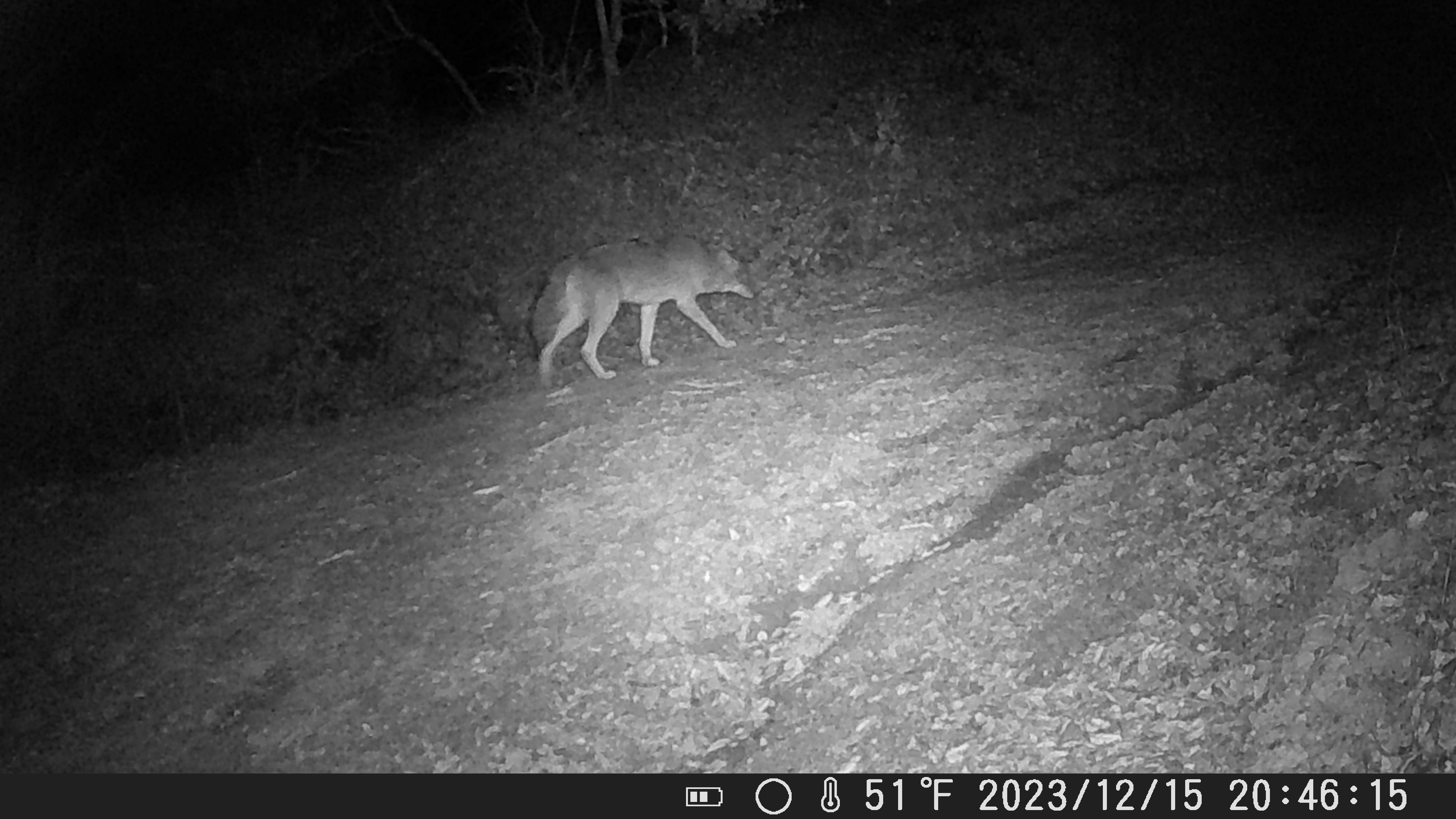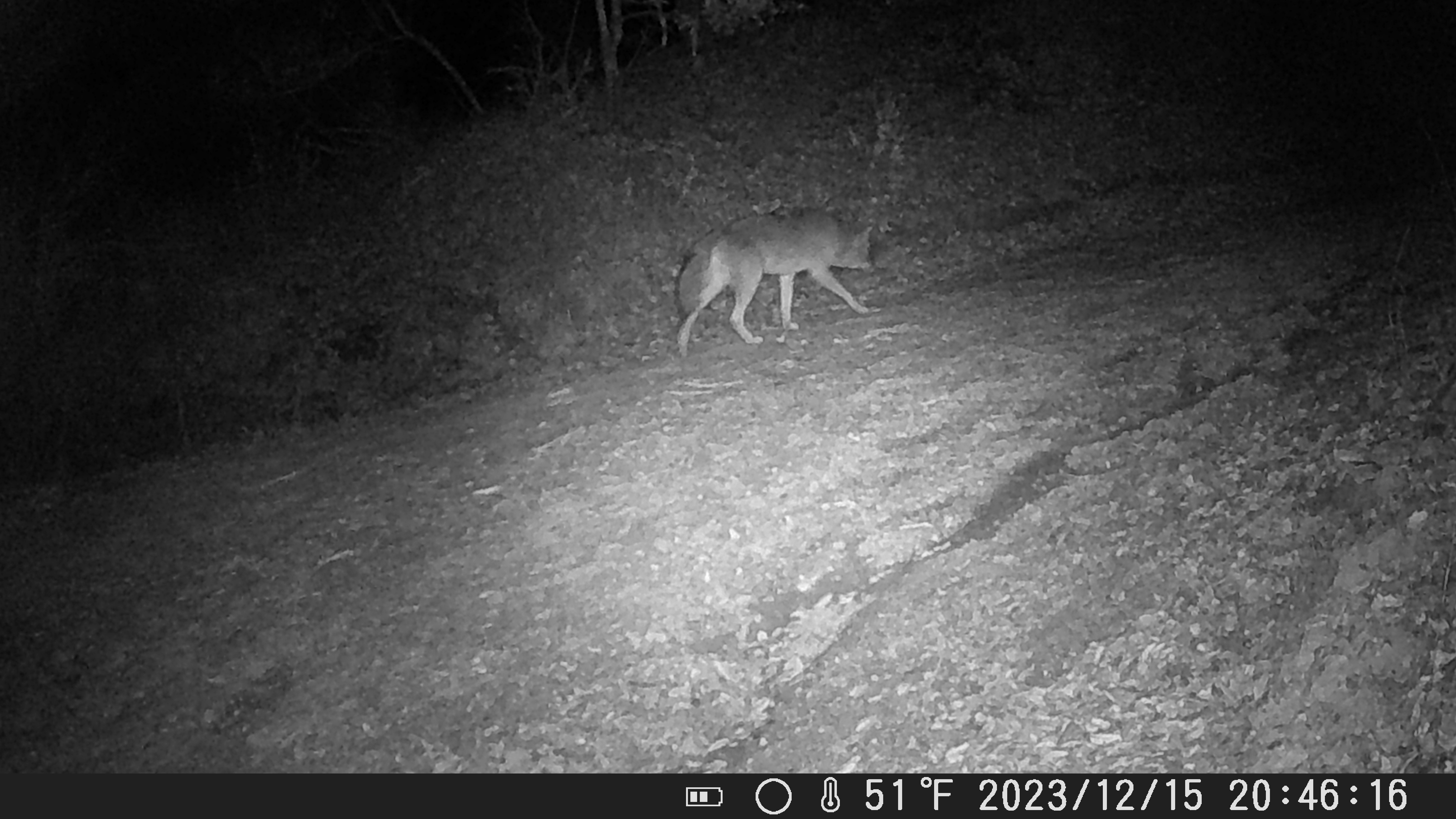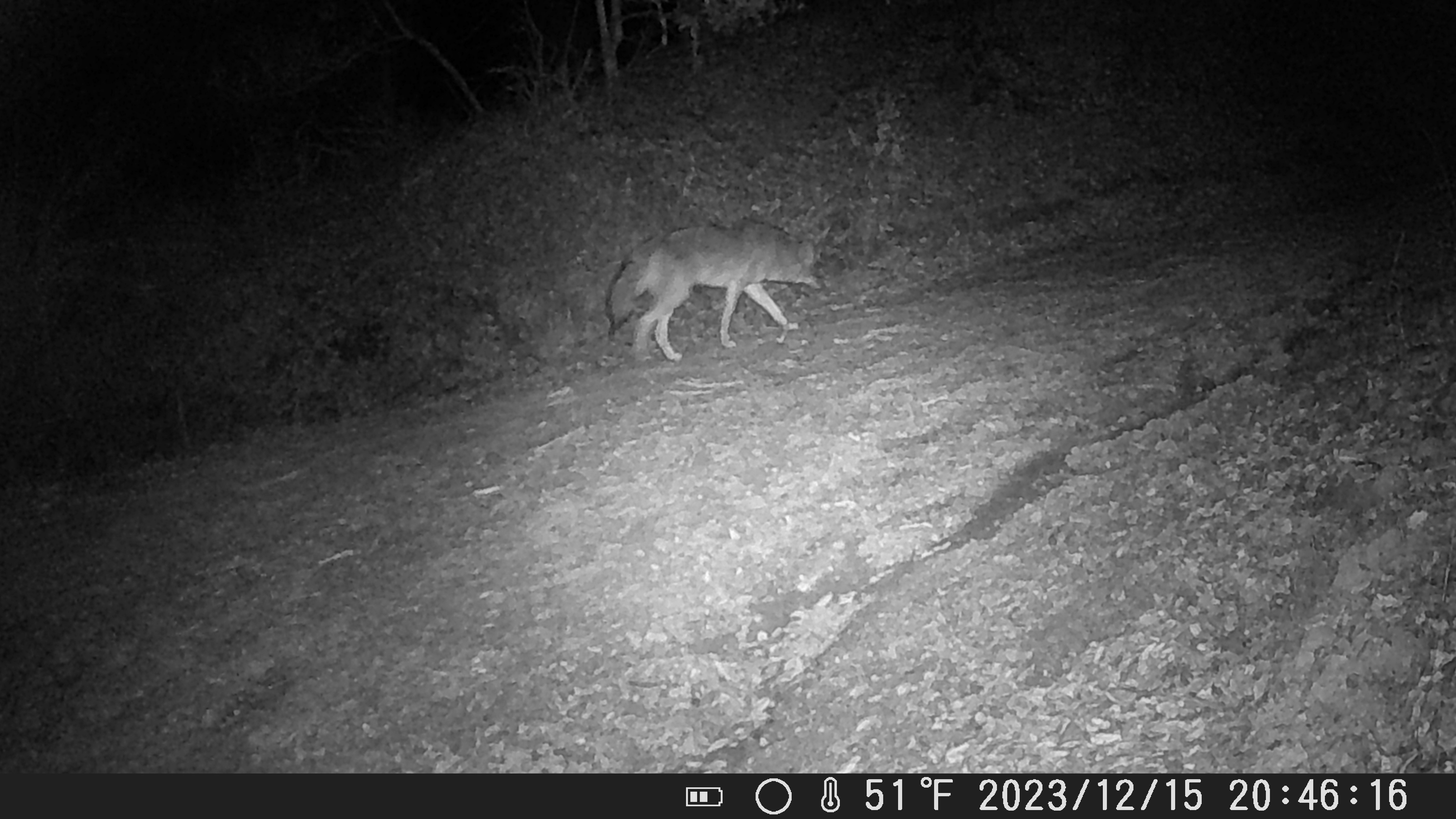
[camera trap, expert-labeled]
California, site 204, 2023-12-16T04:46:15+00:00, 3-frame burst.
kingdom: Animalia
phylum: Chordata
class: Mammalia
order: Carnivora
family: Canidae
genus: Canis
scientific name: Canis latrans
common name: coyote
Coyote (Canis latrans).